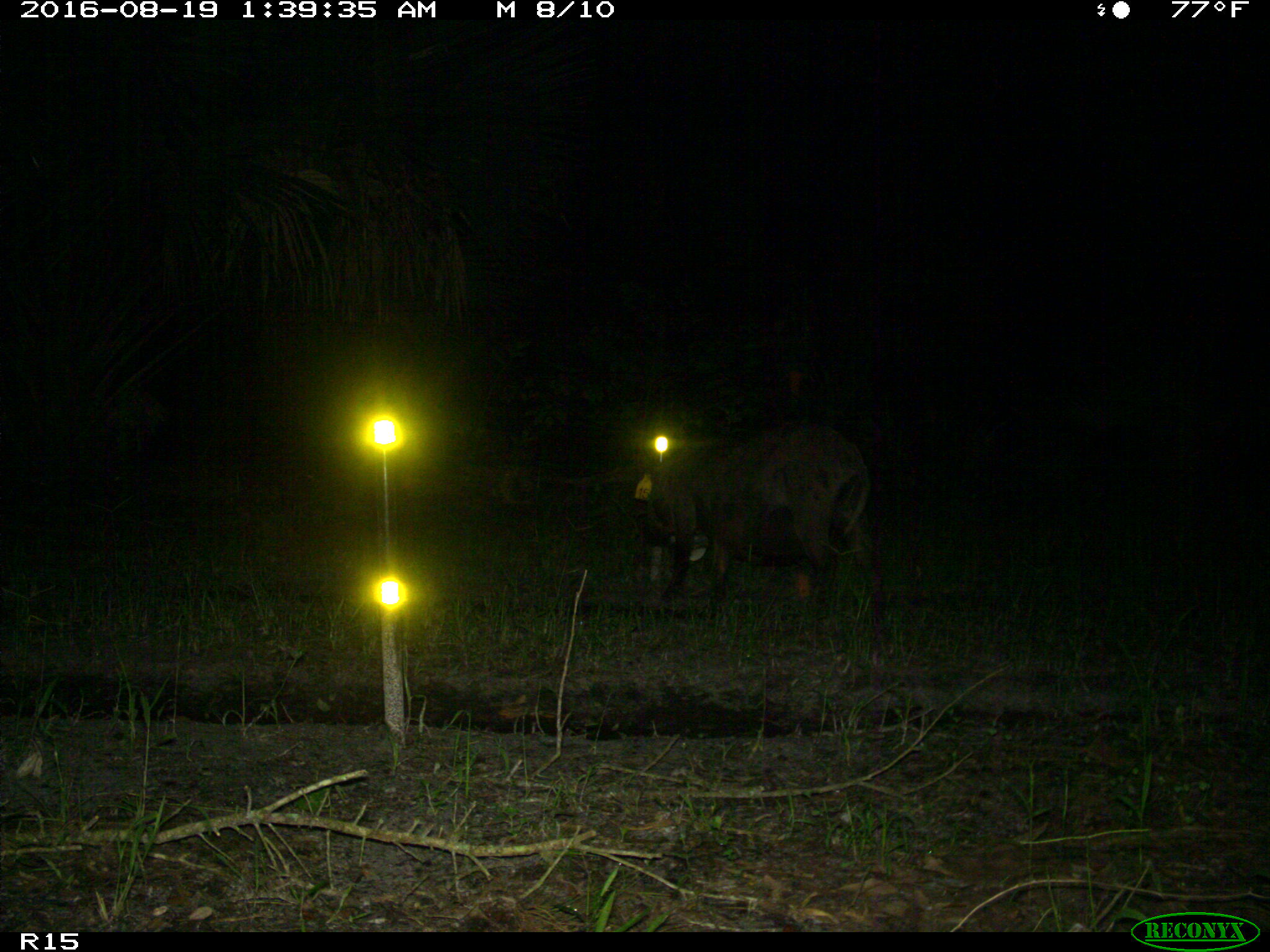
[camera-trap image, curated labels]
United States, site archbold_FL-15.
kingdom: Animalia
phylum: Chordata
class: Mammalia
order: Artiodactyla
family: Suidae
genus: Sus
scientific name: Sus scrofa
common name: wild boar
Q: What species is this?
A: Sus scrofa (wild boar).